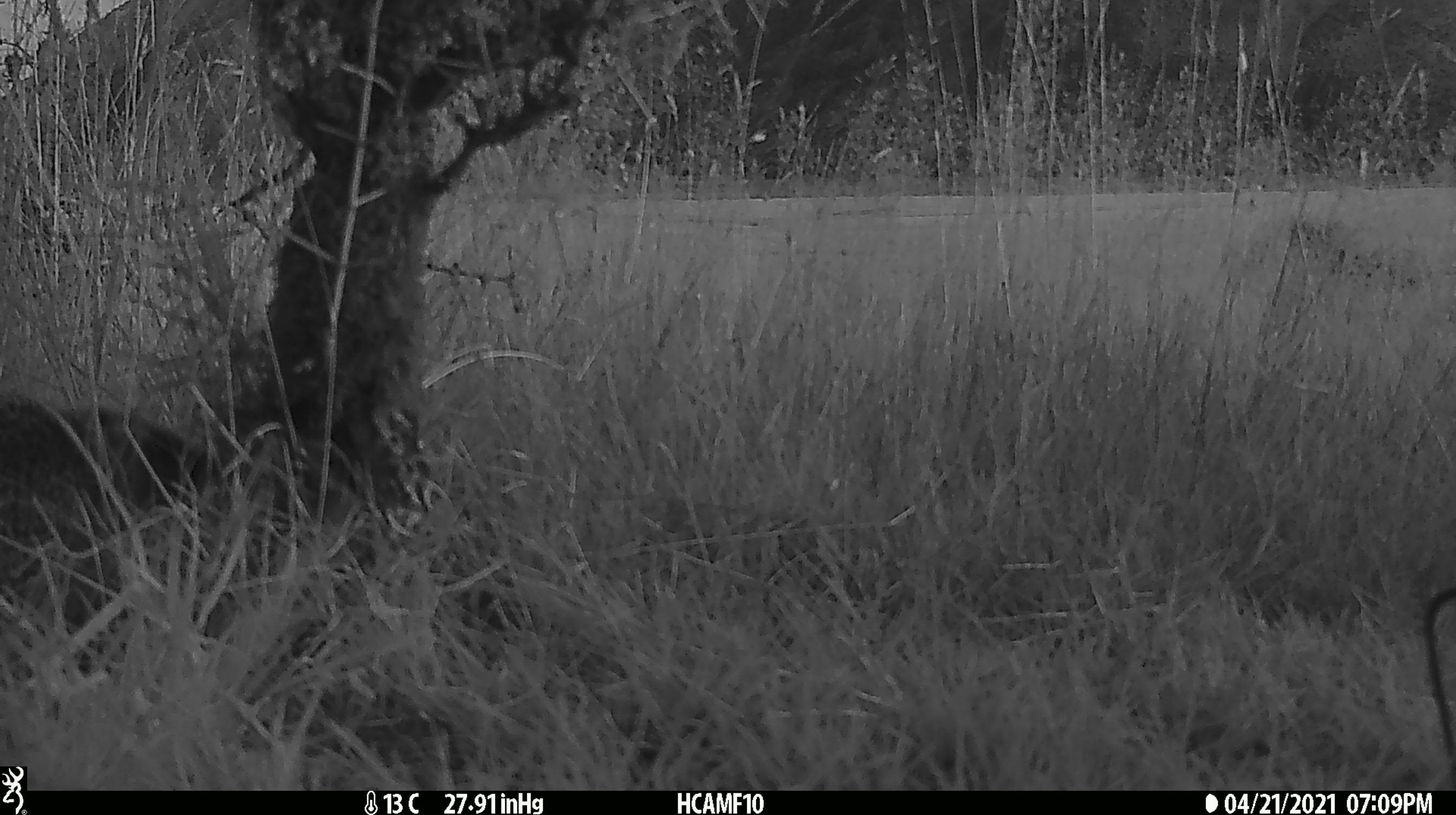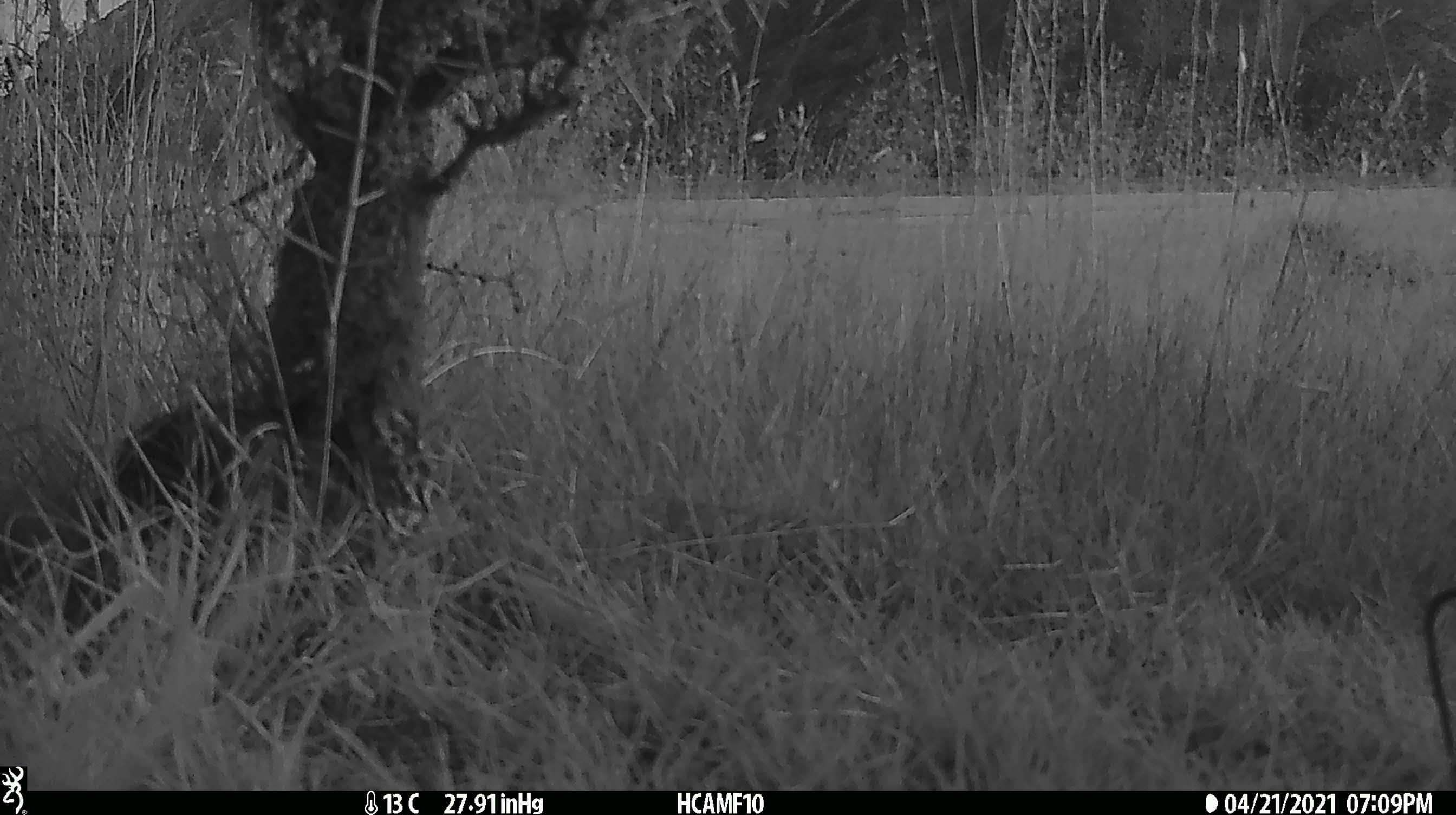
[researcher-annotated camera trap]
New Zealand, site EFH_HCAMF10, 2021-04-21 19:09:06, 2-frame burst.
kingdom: Animalia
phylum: Chordata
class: Mammalia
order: Eulipotyphla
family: Erinaceidae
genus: Erinaceus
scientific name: Erinaceus europaeus europaeus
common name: european hedgehog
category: hedgehog